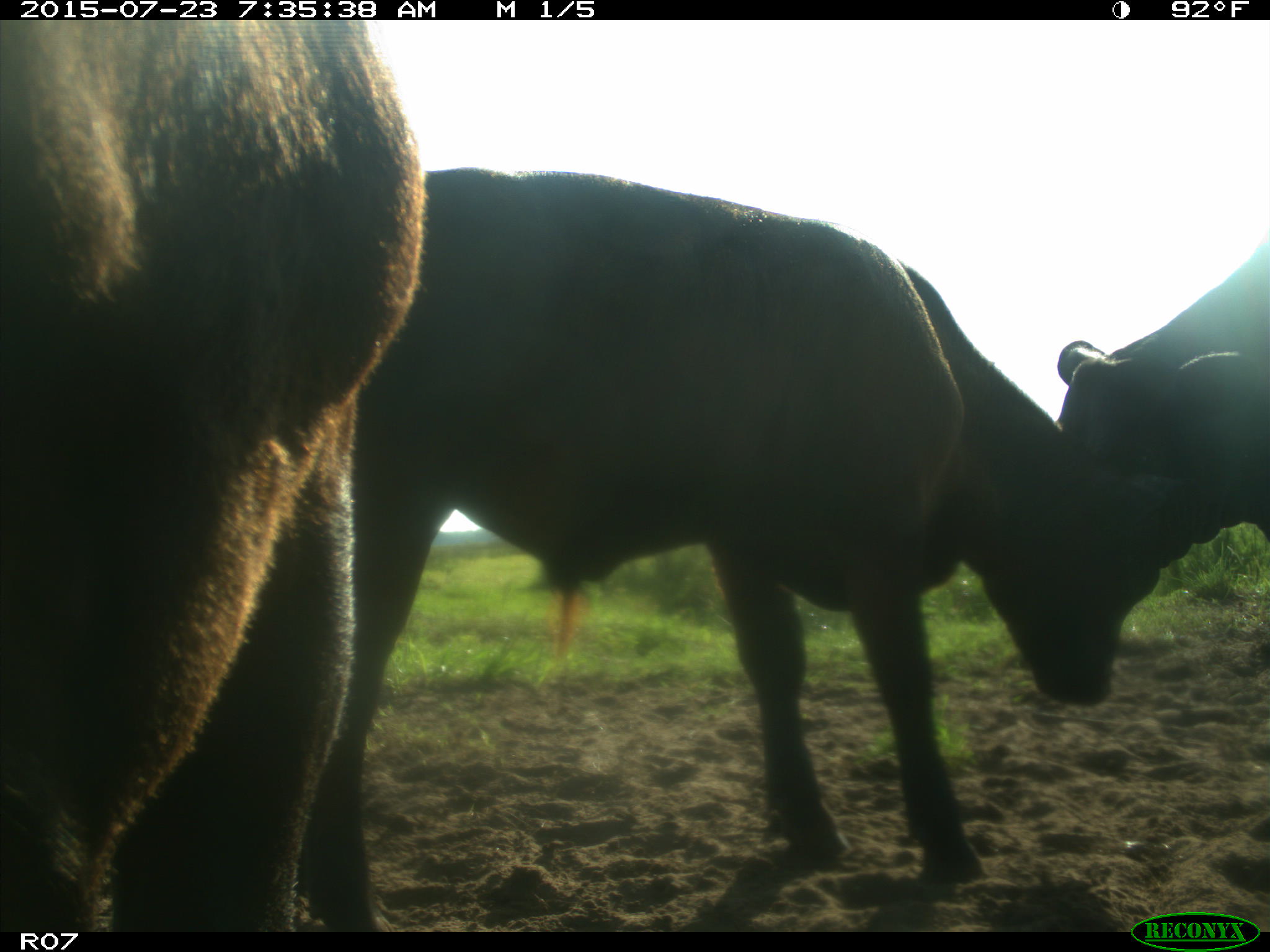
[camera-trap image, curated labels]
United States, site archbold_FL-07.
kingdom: Animalia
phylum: Chordata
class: Mammalia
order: Artiodactyla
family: Bovidae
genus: Bos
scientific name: Bos taurus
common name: domestic cow